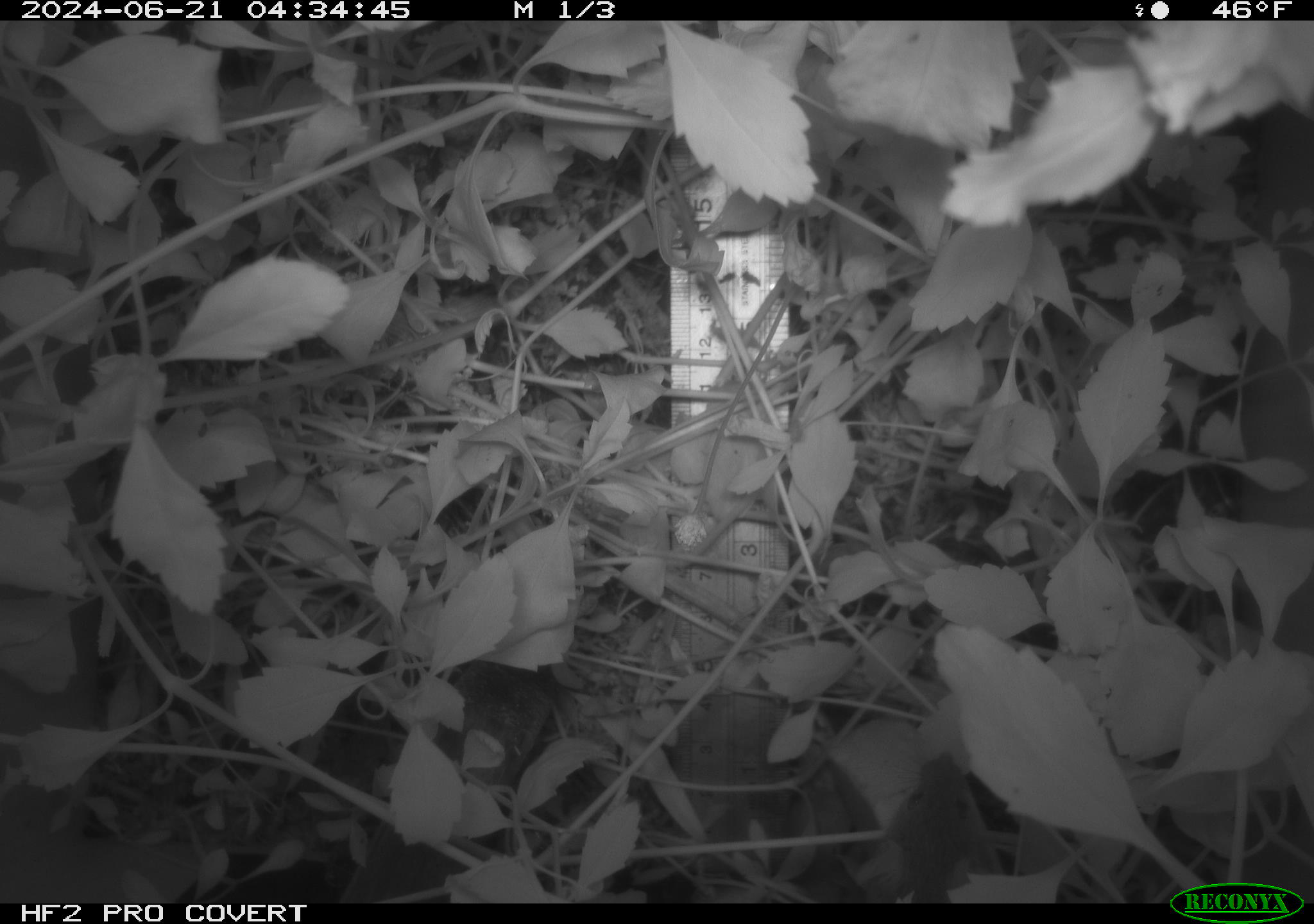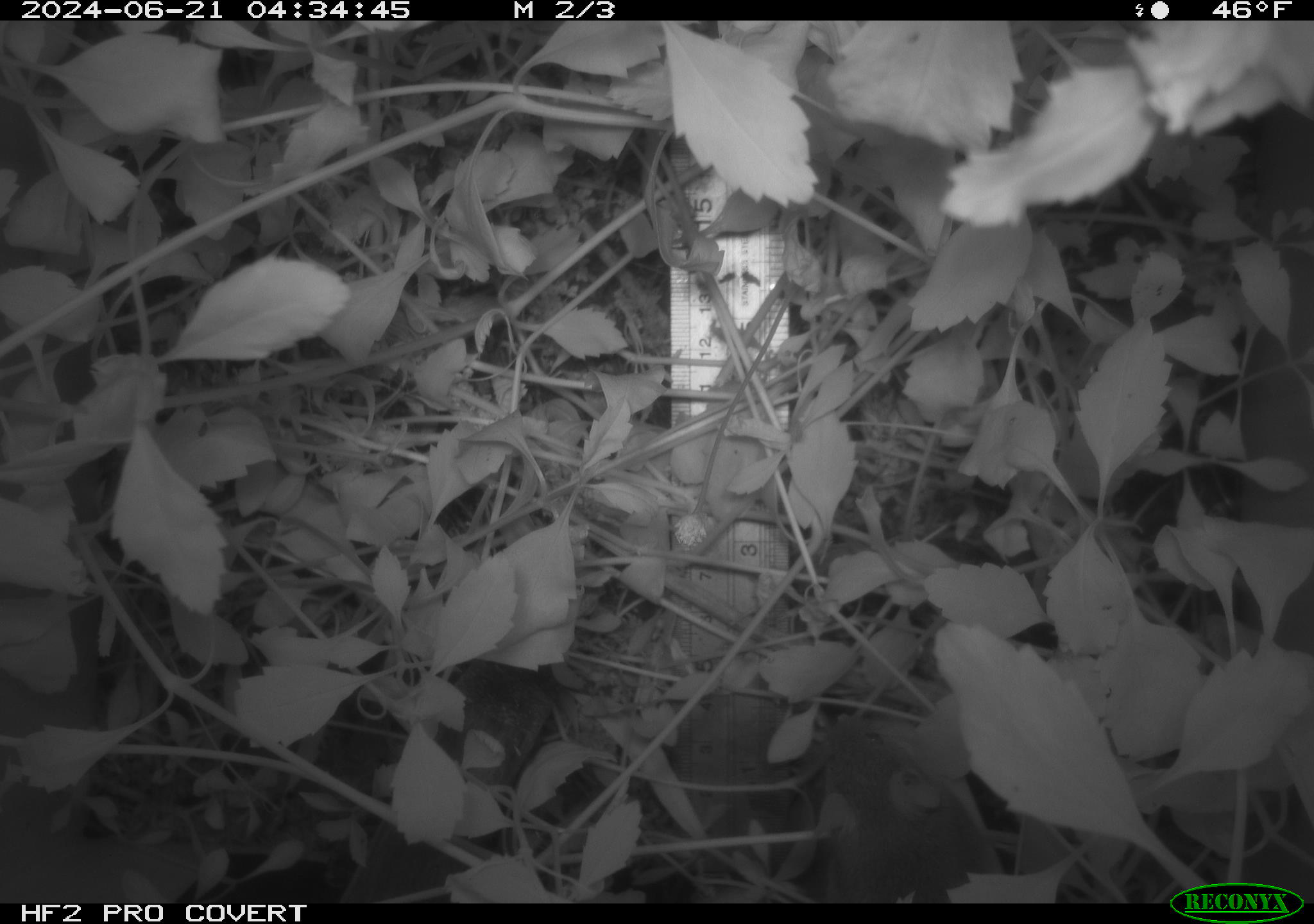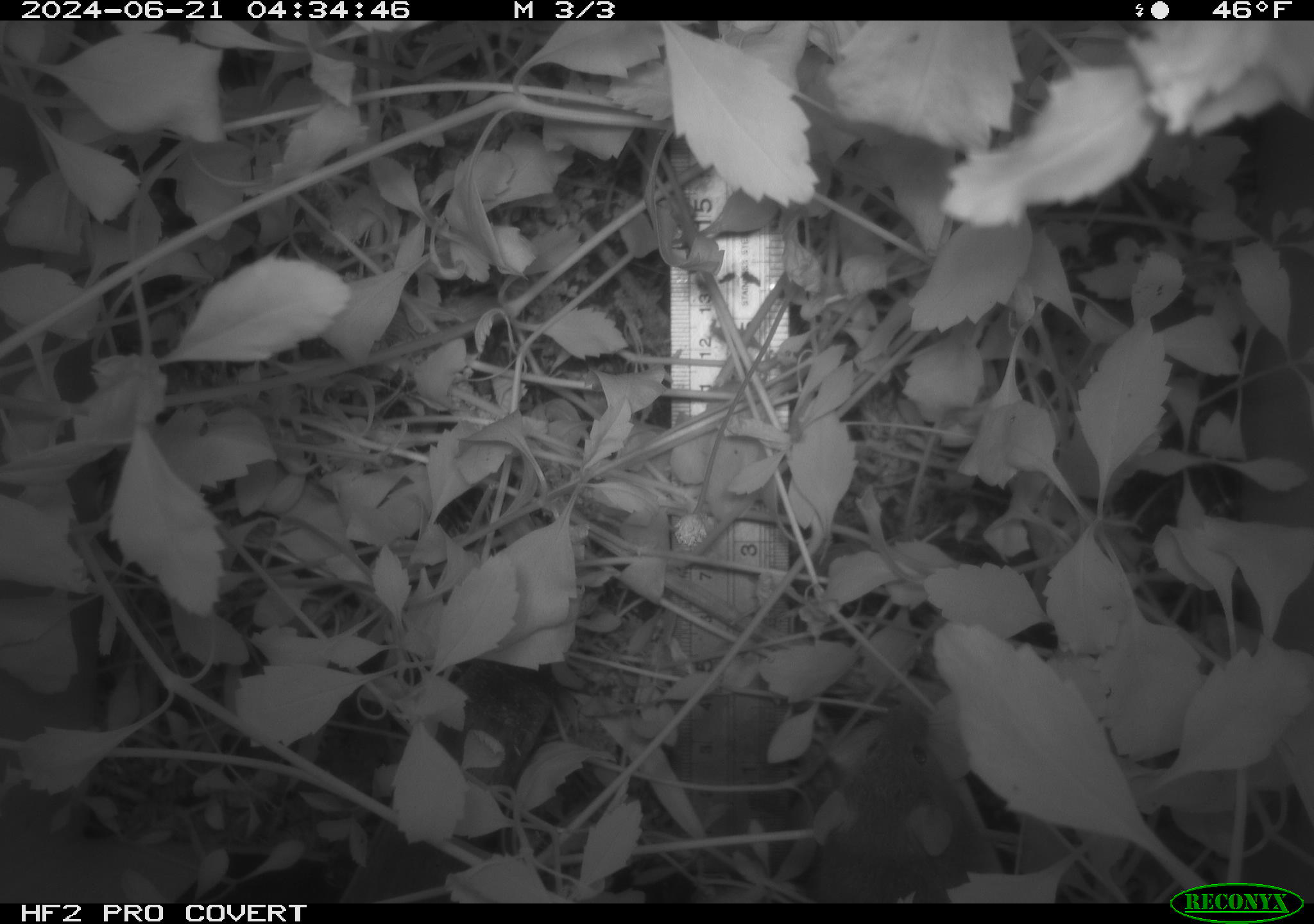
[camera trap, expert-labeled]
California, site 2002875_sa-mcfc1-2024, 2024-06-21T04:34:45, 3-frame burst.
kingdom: Animalia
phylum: Chordata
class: Mammalia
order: Rodentia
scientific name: Rodentia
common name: rodent